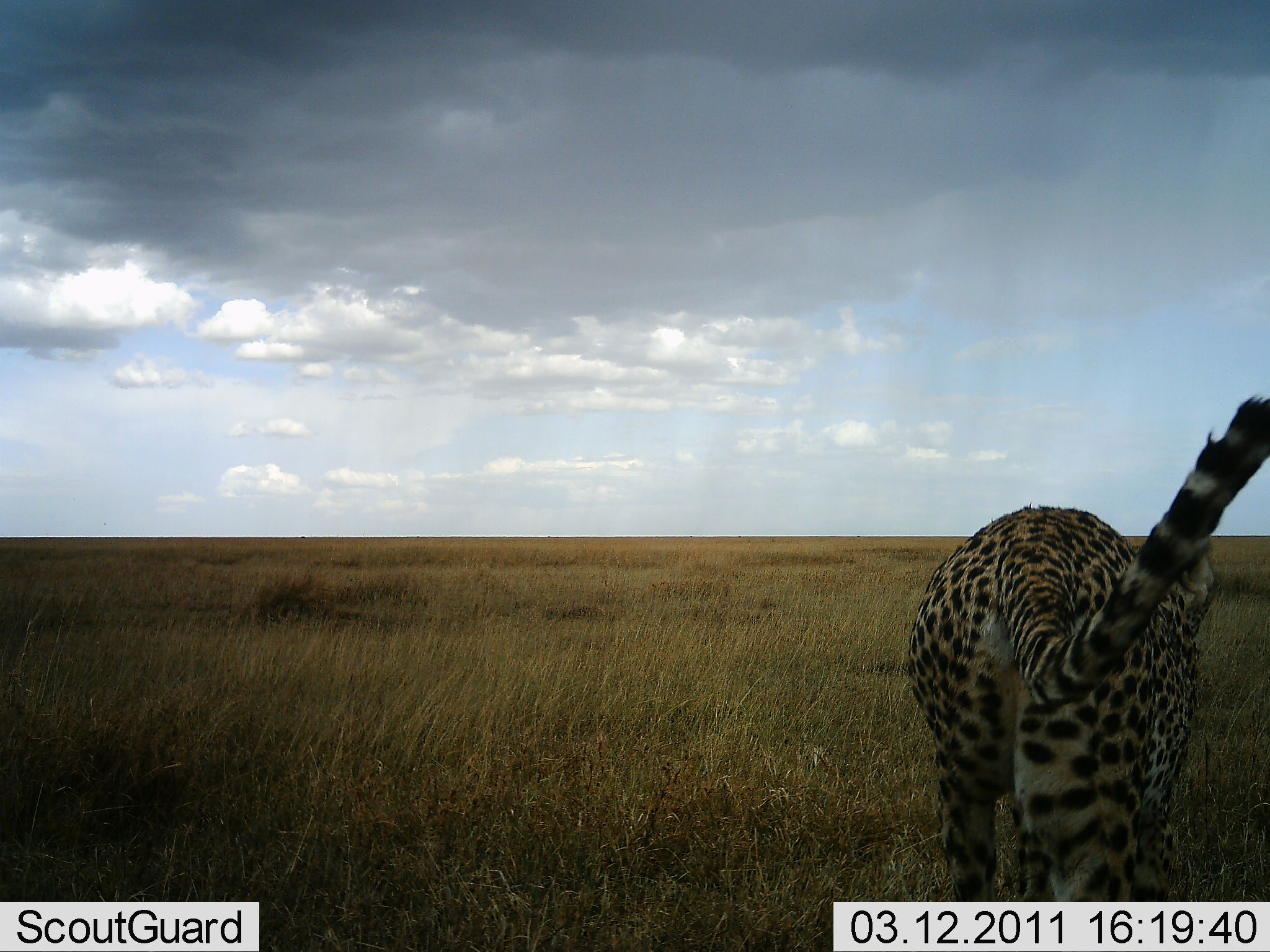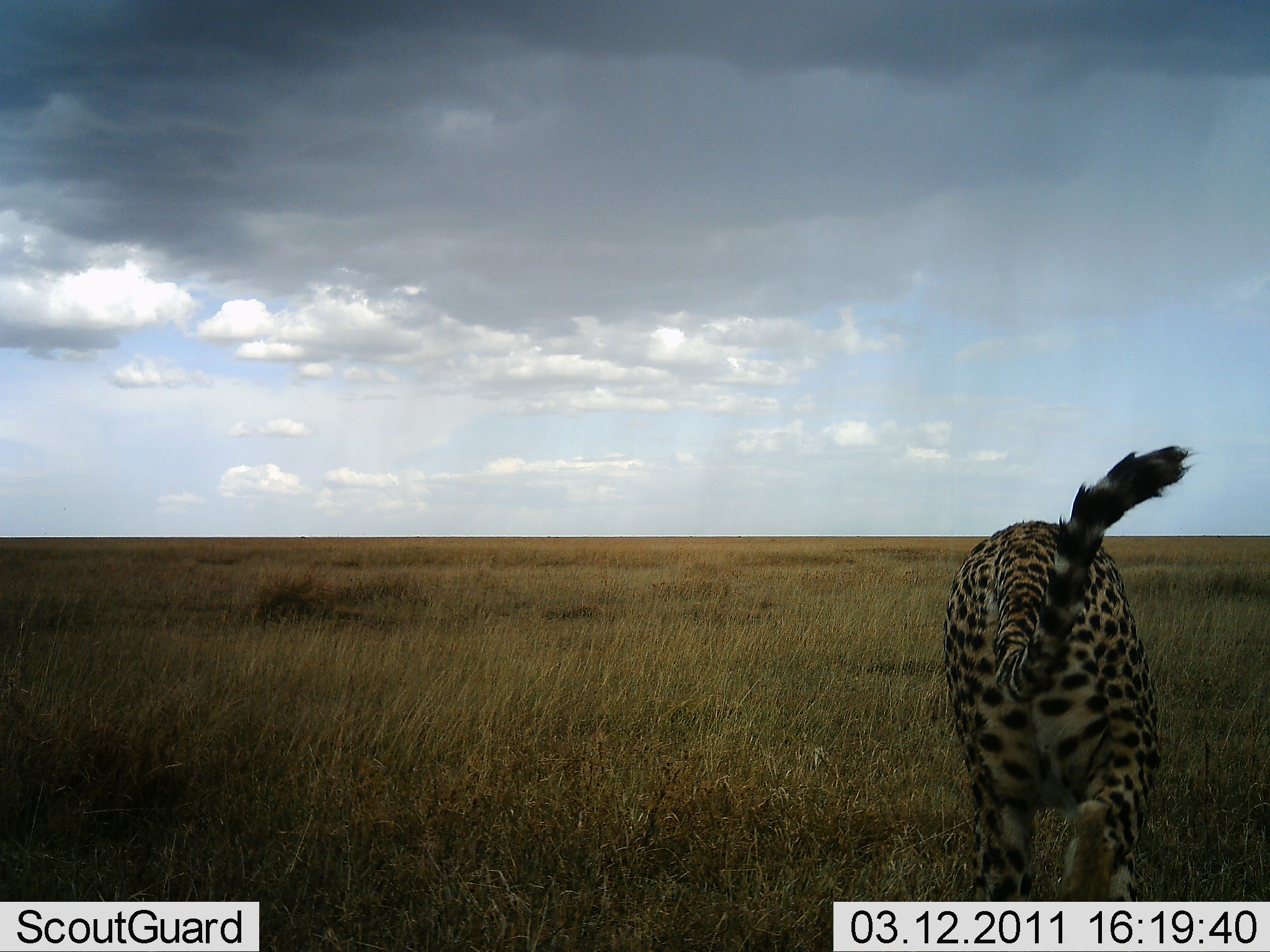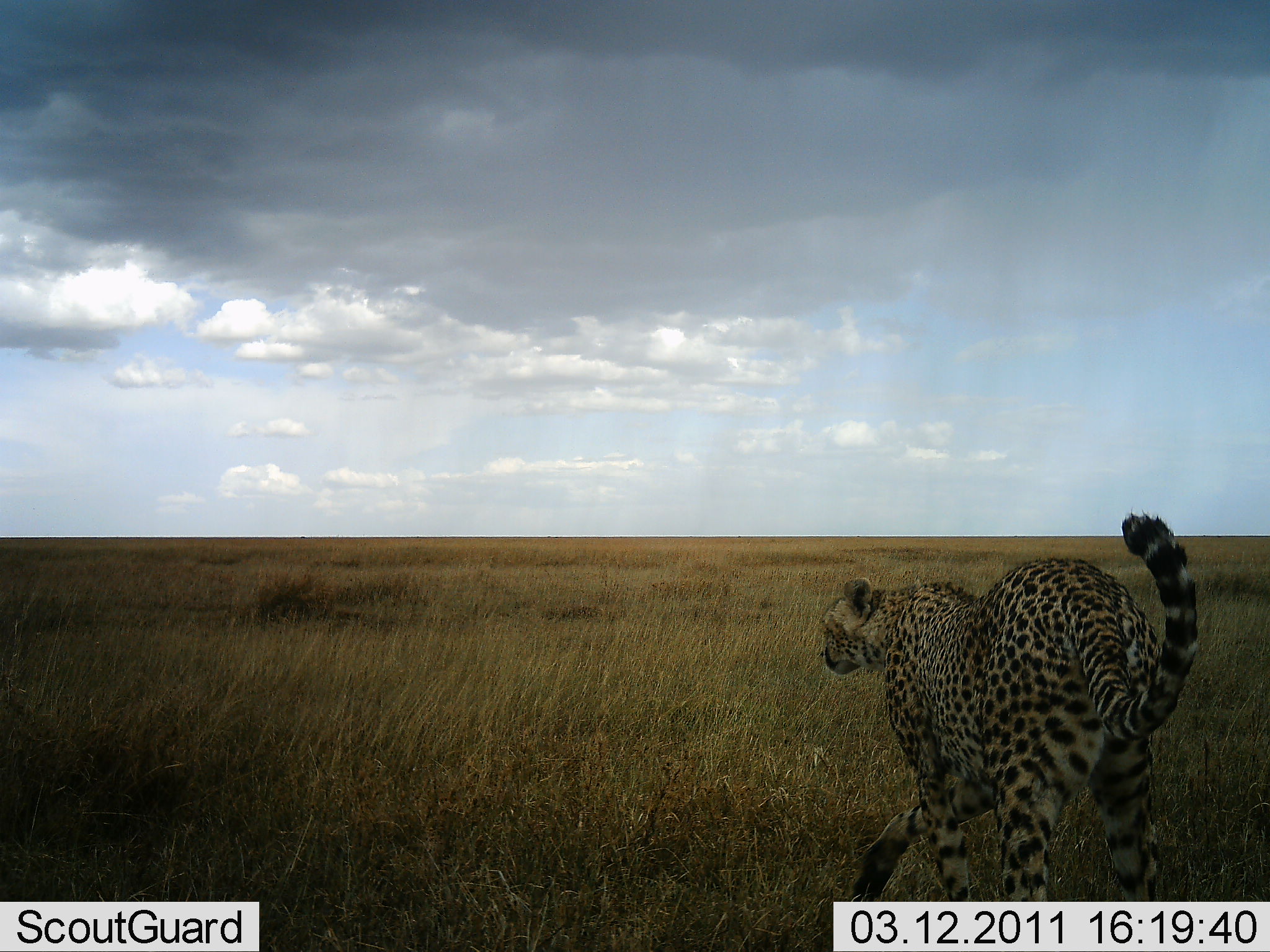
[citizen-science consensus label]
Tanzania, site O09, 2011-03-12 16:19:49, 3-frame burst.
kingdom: Animalia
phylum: Chordata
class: Mammalia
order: Carnivora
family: Felidae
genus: Acinonyx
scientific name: Acinonyx jubatus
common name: cheetah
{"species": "cheetah (Acinonyx jubatus)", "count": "1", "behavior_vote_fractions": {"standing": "0%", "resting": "0%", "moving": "100%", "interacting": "0%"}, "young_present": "0%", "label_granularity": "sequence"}